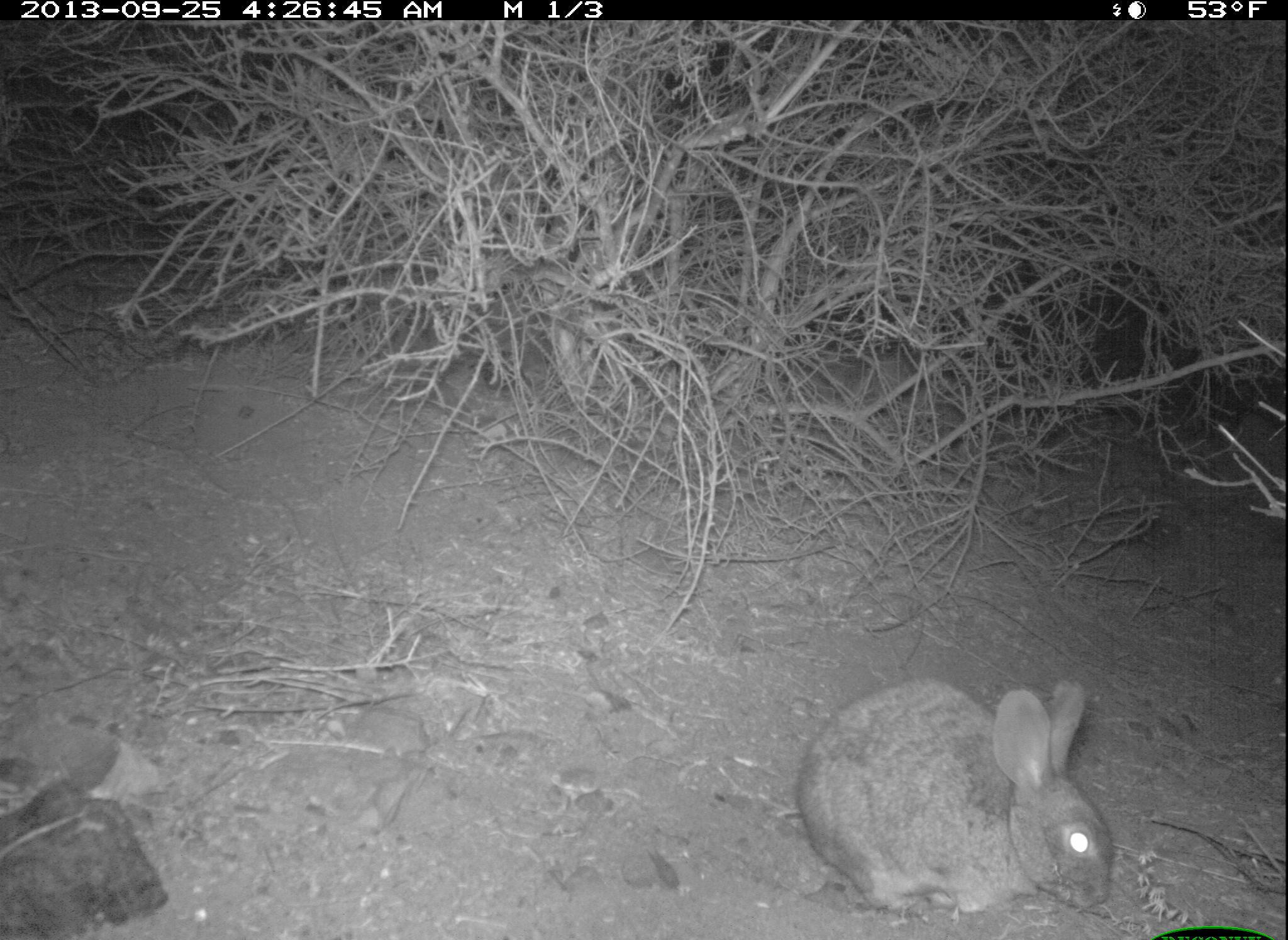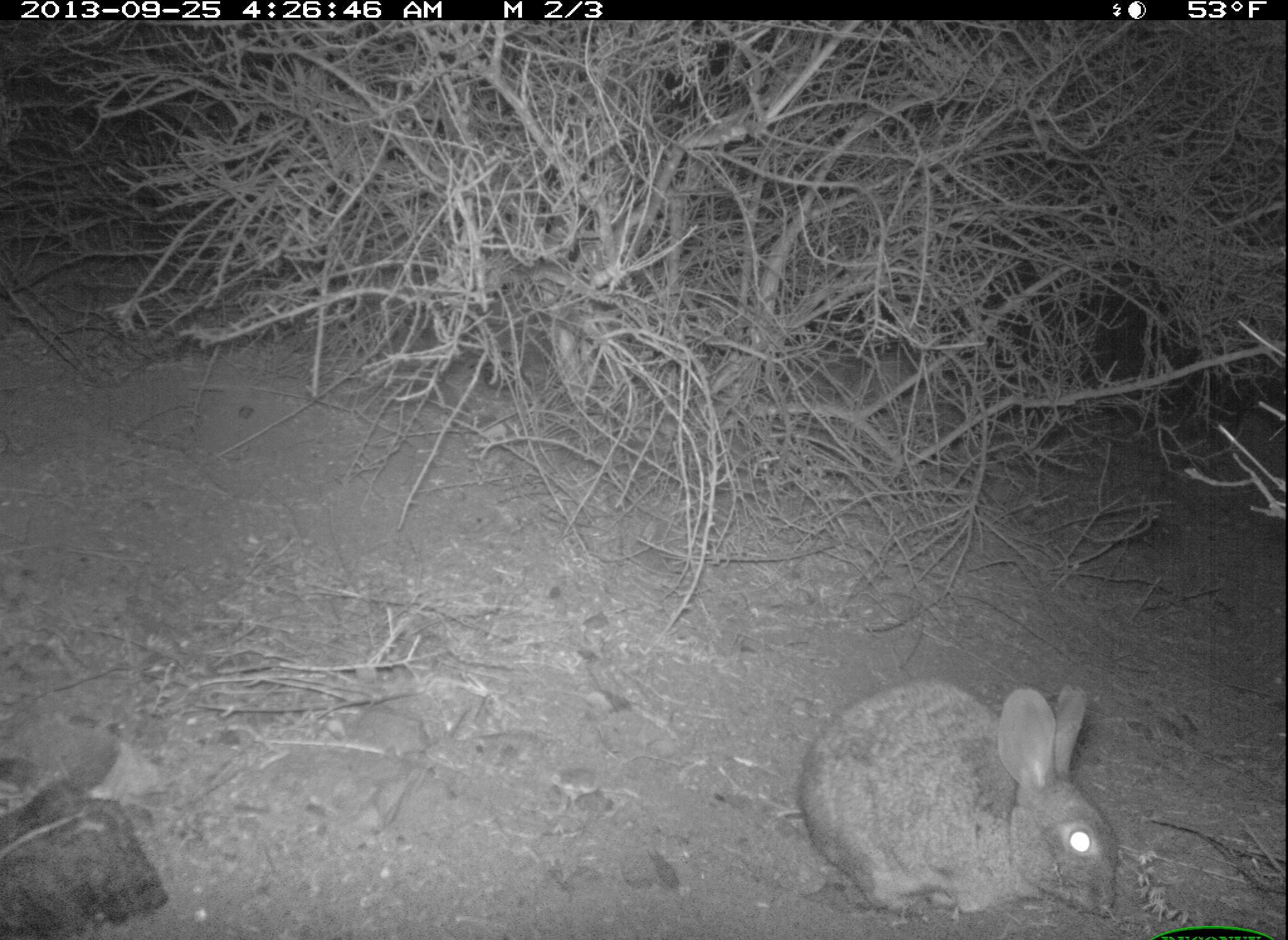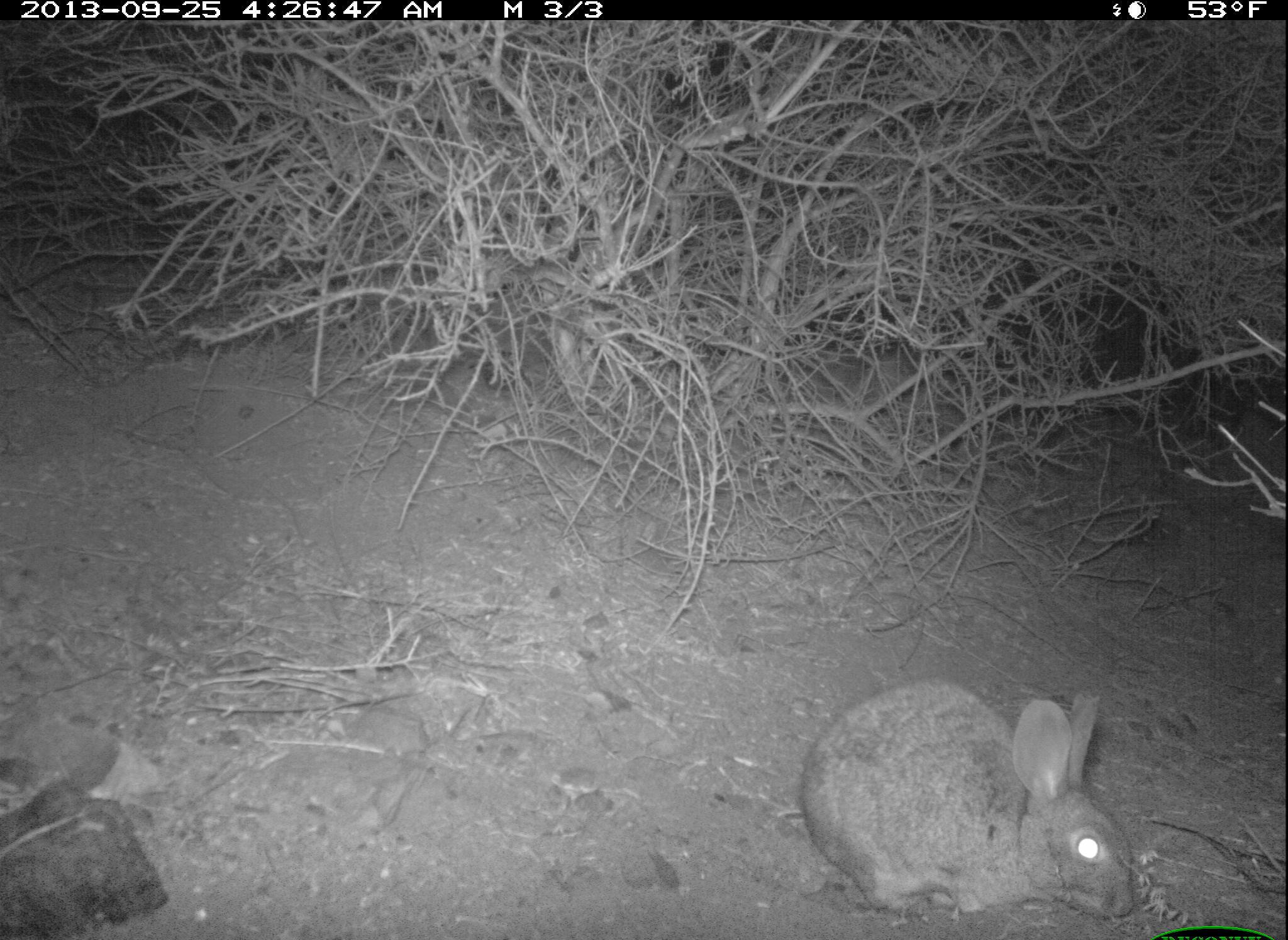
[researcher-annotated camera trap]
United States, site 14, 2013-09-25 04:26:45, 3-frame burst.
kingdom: Animalia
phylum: Chordata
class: Mammalia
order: Lagomorpha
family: Leporidae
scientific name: Leporidae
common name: rabbits and hares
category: rabbit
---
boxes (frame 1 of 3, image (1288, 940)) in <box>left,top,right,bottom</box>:
rabbit: <box>797,675,1116,925</box>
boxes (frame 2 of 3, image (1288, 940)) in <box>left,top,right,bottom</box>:
rabbit: <box>798,674,1121,920</box>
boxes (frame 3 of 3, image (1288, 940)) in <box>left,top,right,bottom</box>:
rabbit: <box>798,674,1136,928</box>